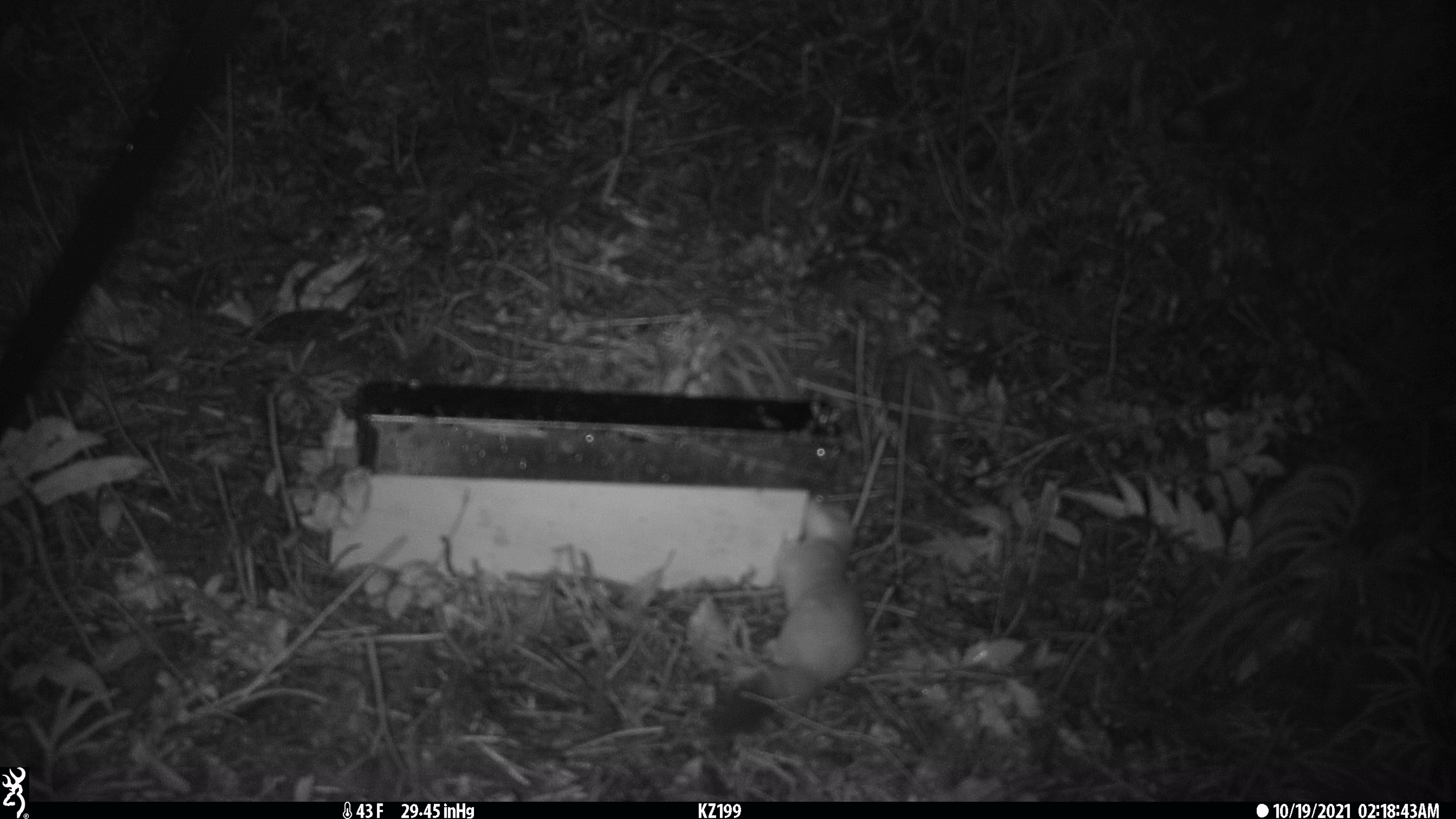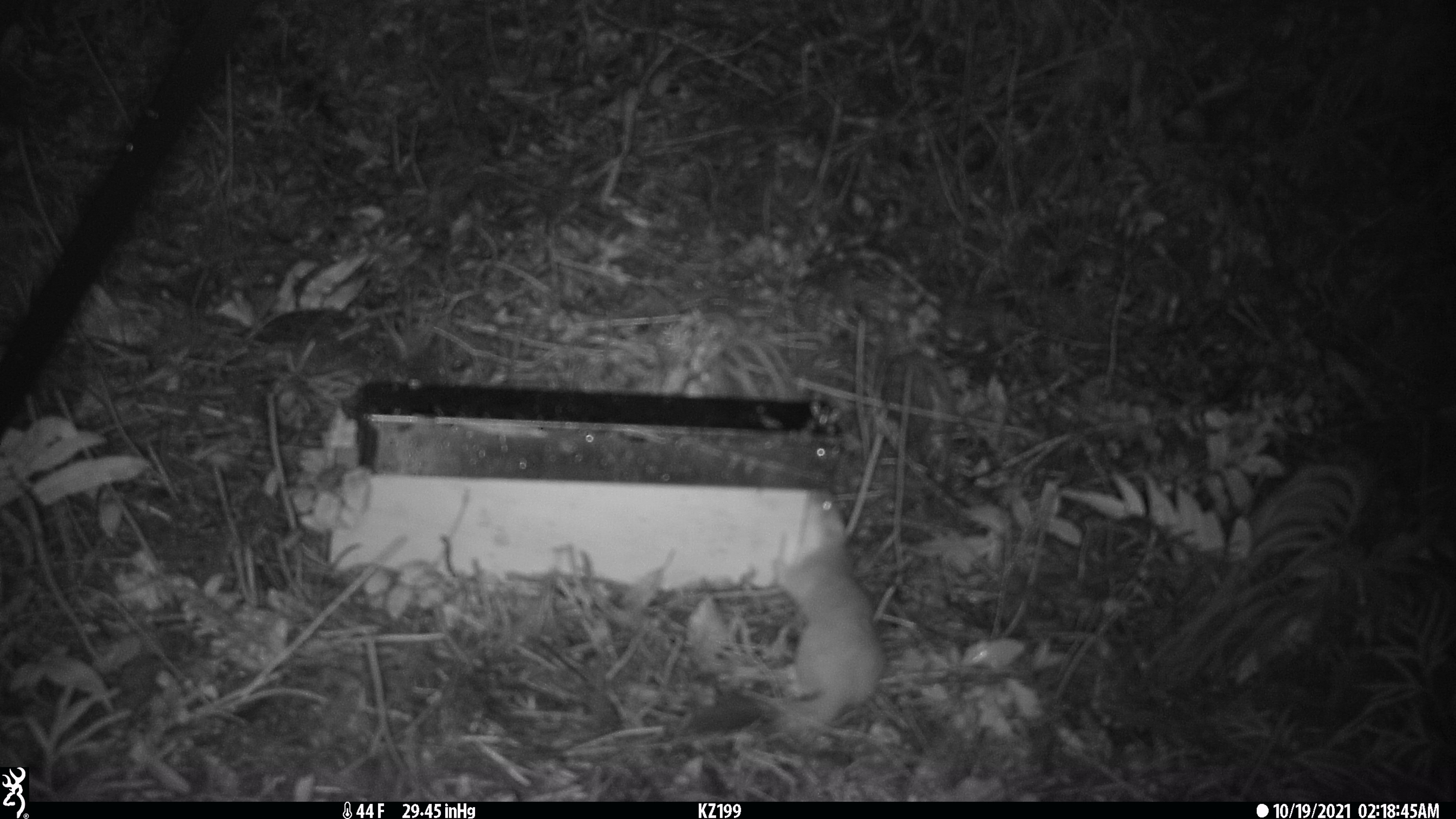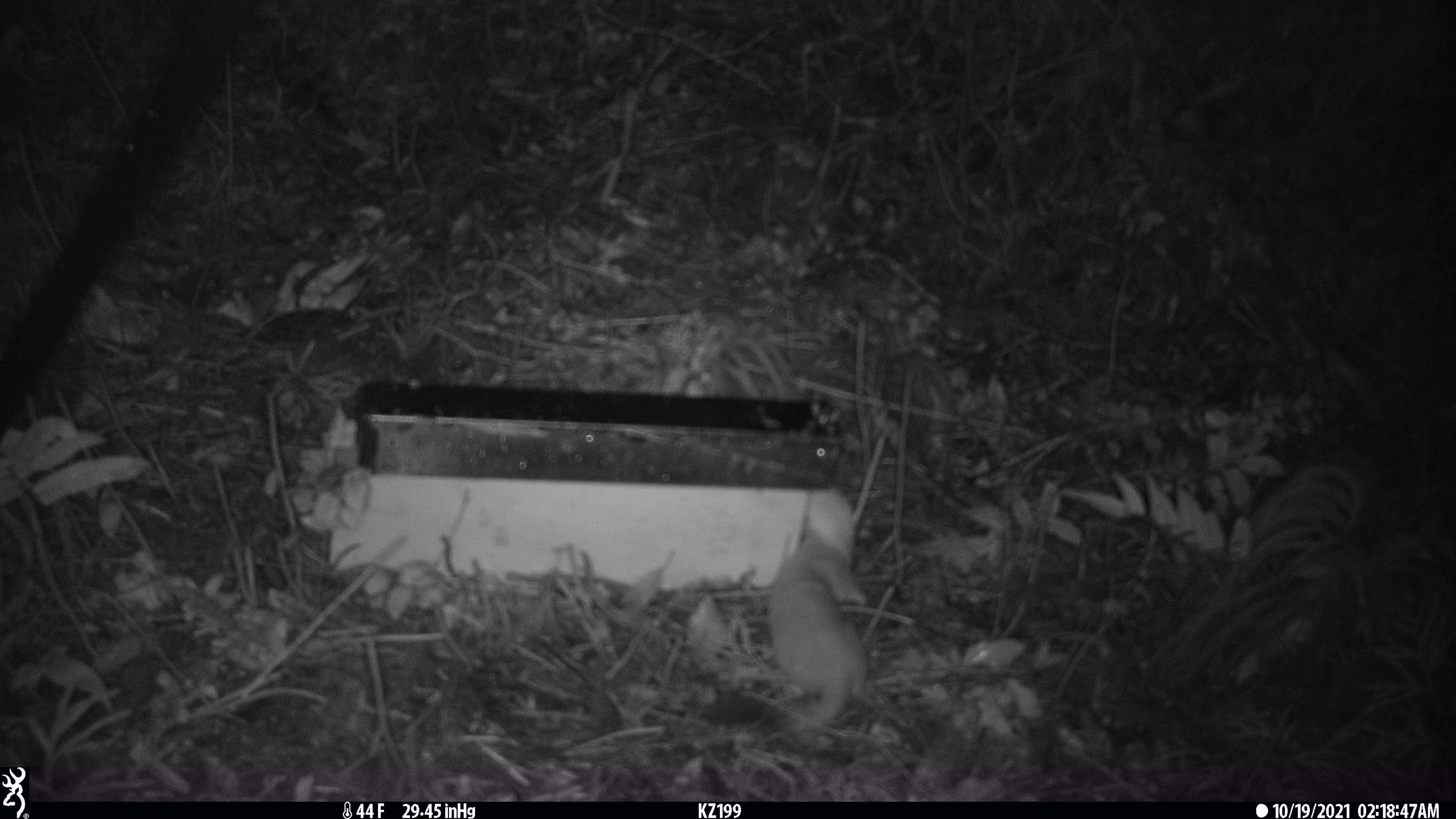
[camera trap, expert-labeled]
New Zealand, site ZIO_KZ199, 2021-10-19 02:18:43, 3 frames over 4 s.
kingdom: Animalia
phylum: Chordata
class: Mammalia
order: Carnivora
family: Mustelidae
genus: Mustela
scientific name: Mustela erminea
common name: stoat